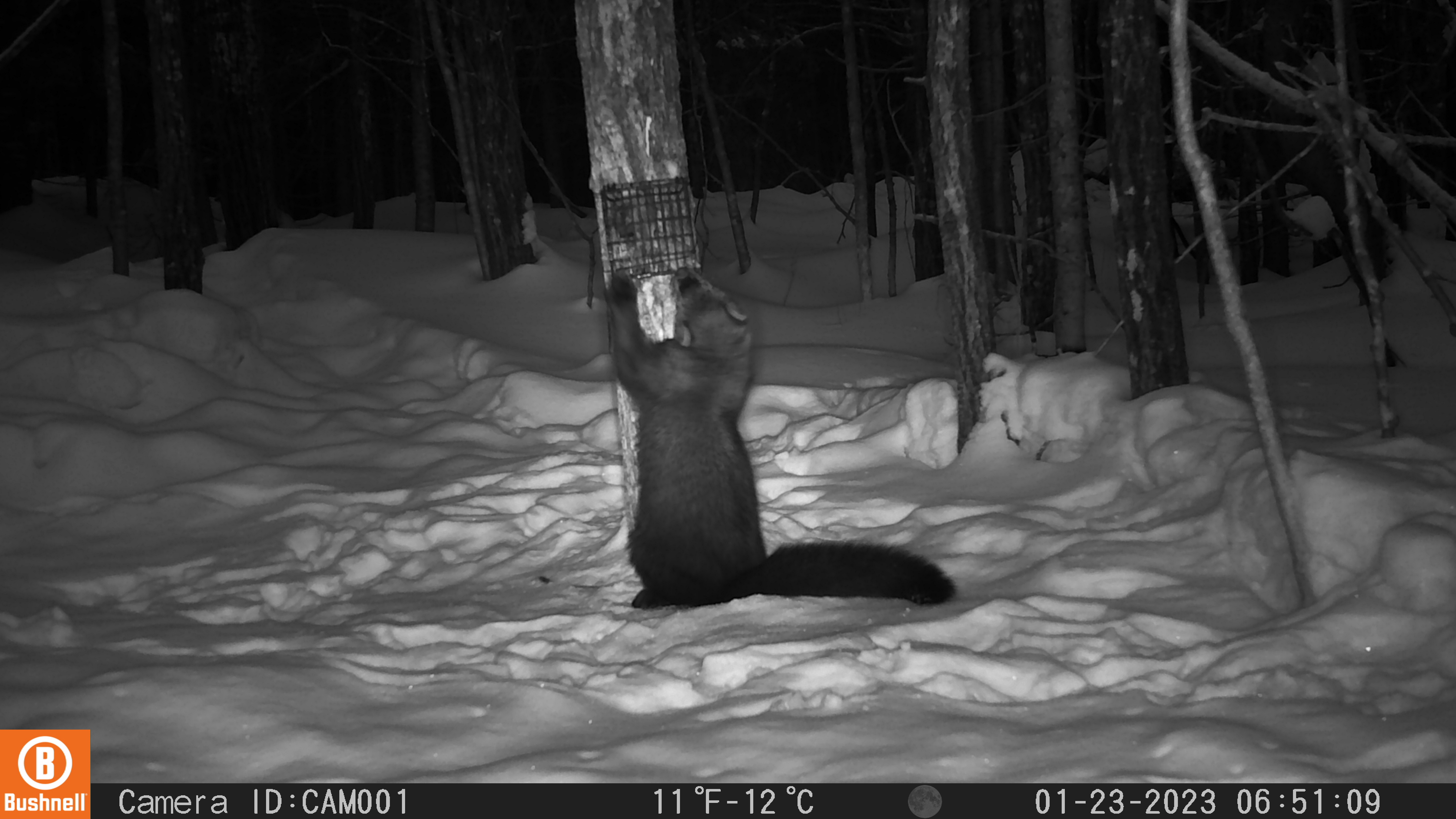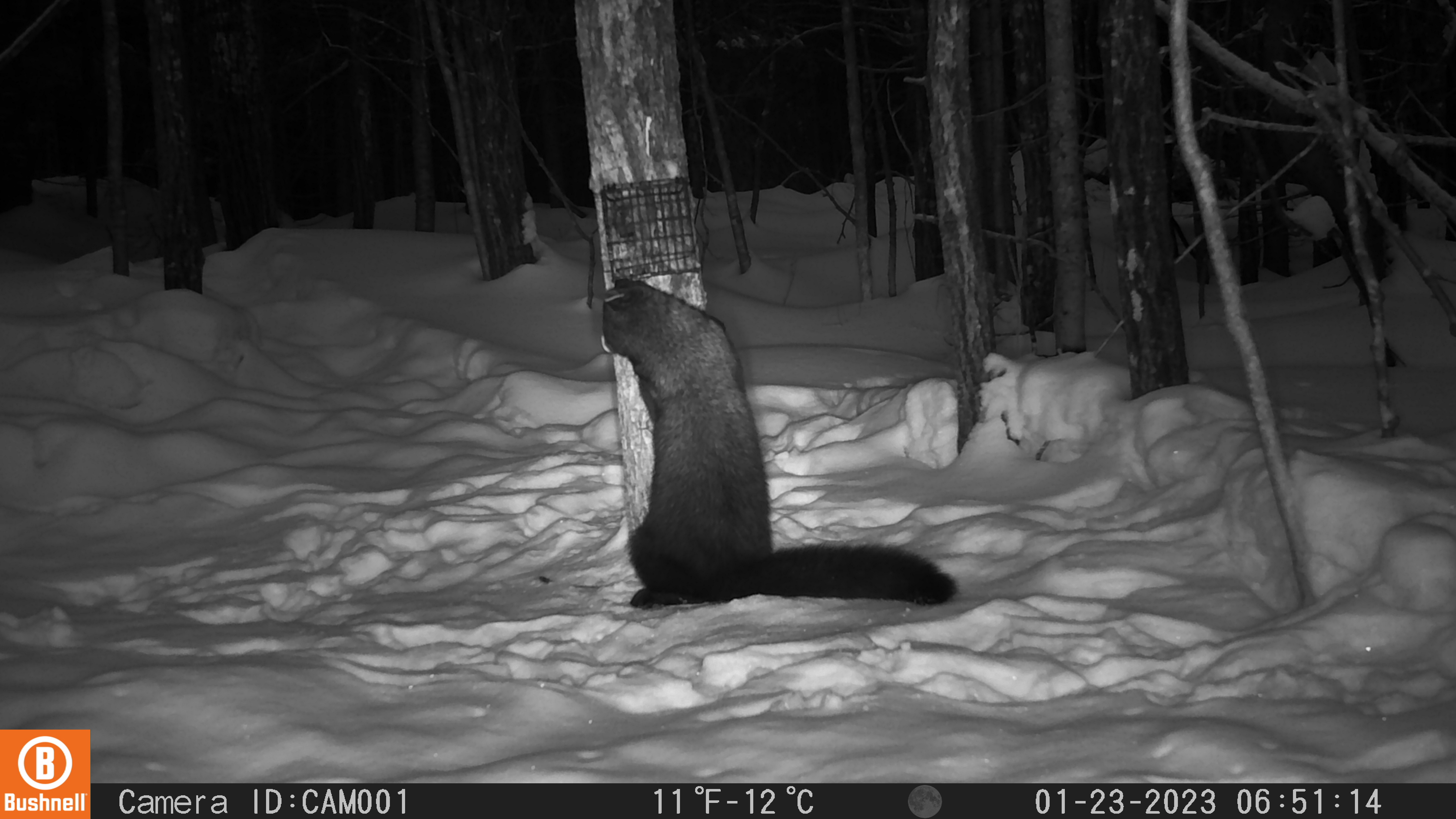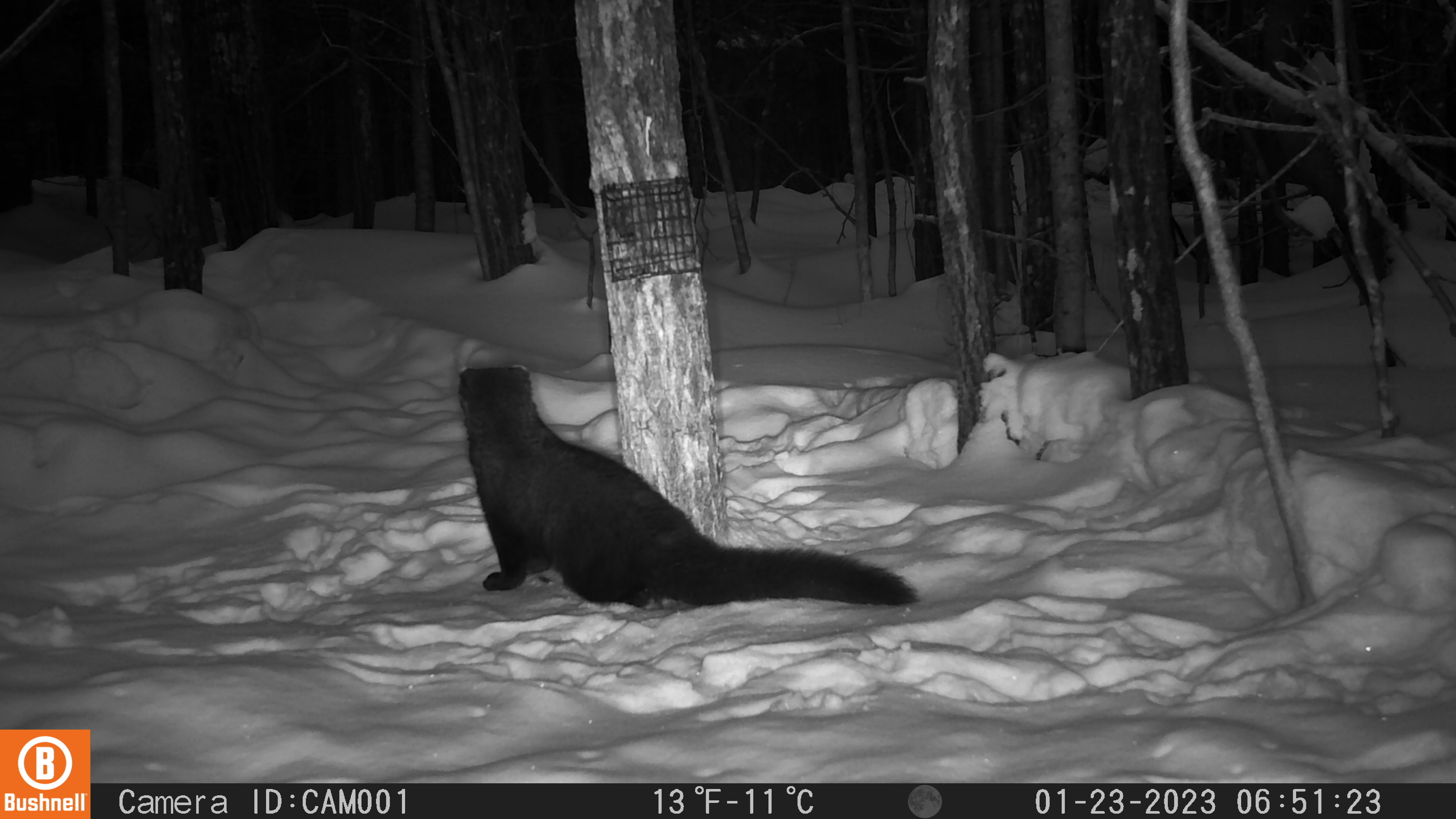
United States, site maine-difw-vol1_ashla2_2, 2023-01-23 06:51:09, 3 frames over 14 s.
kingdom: Animalia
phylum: Chordata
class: Mammalia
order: Carnivora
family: Mustelidae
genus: Pekania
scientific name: Pekania pennanti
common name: fisher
Fisher (Pekania pennanti).